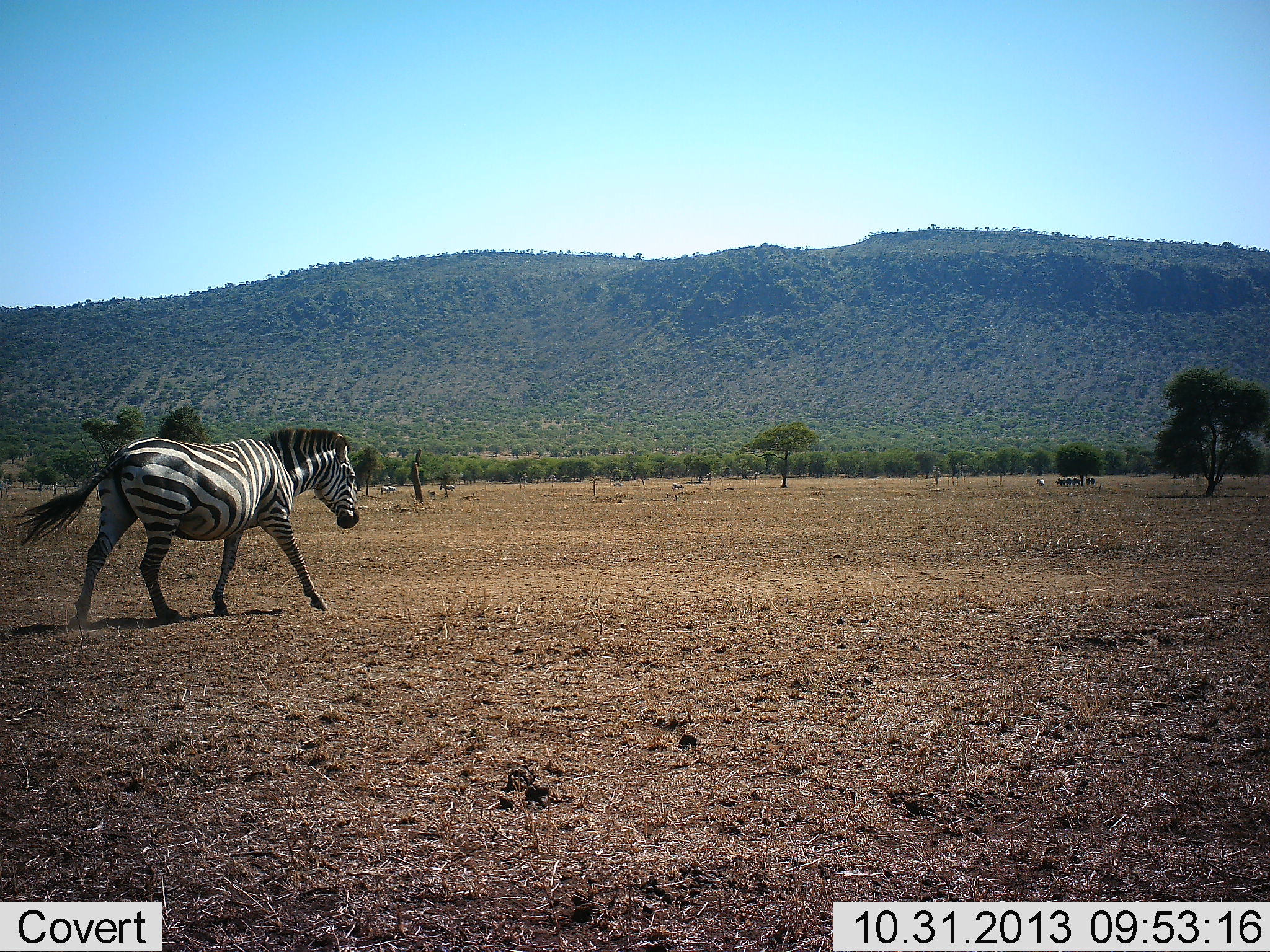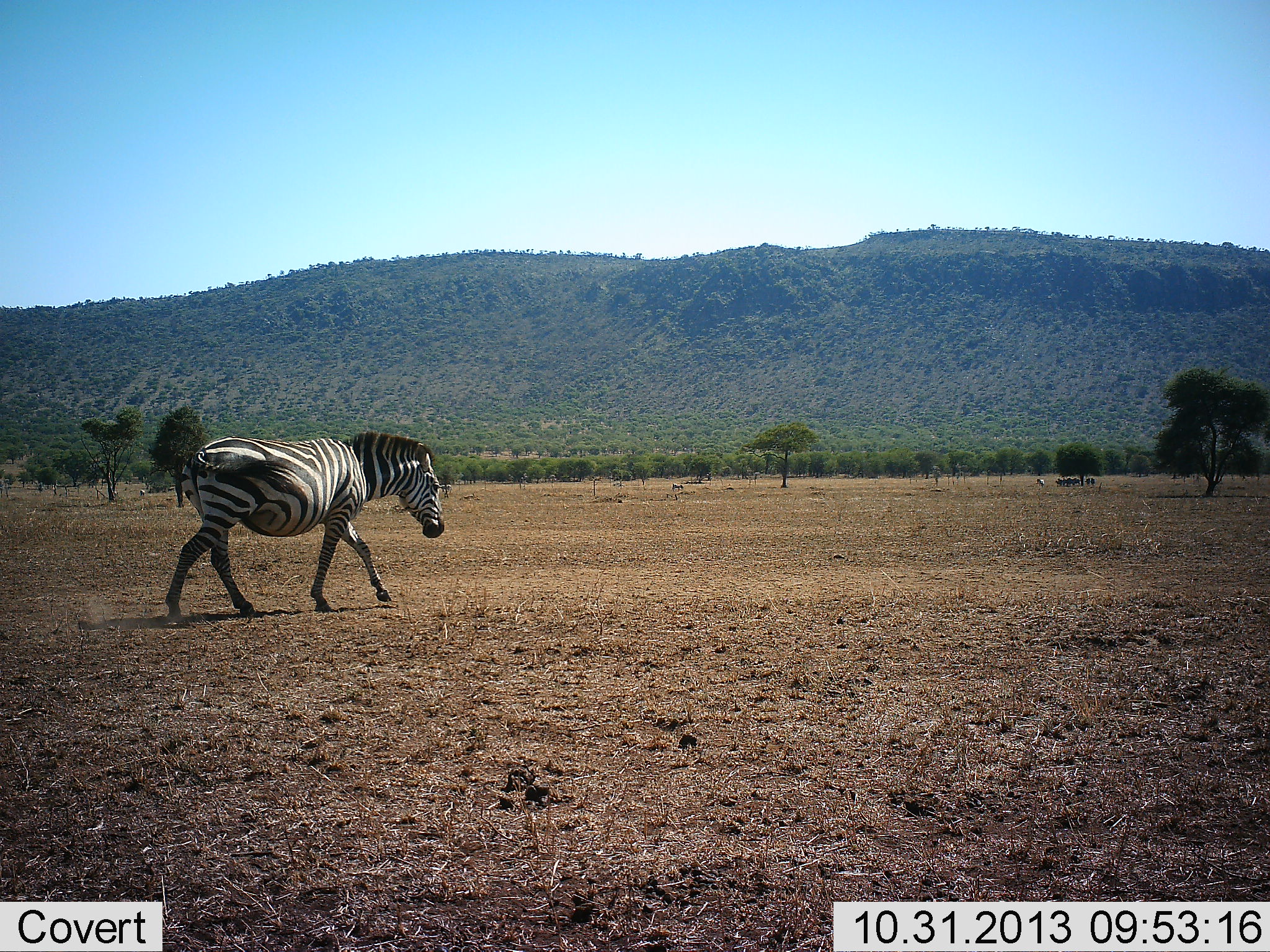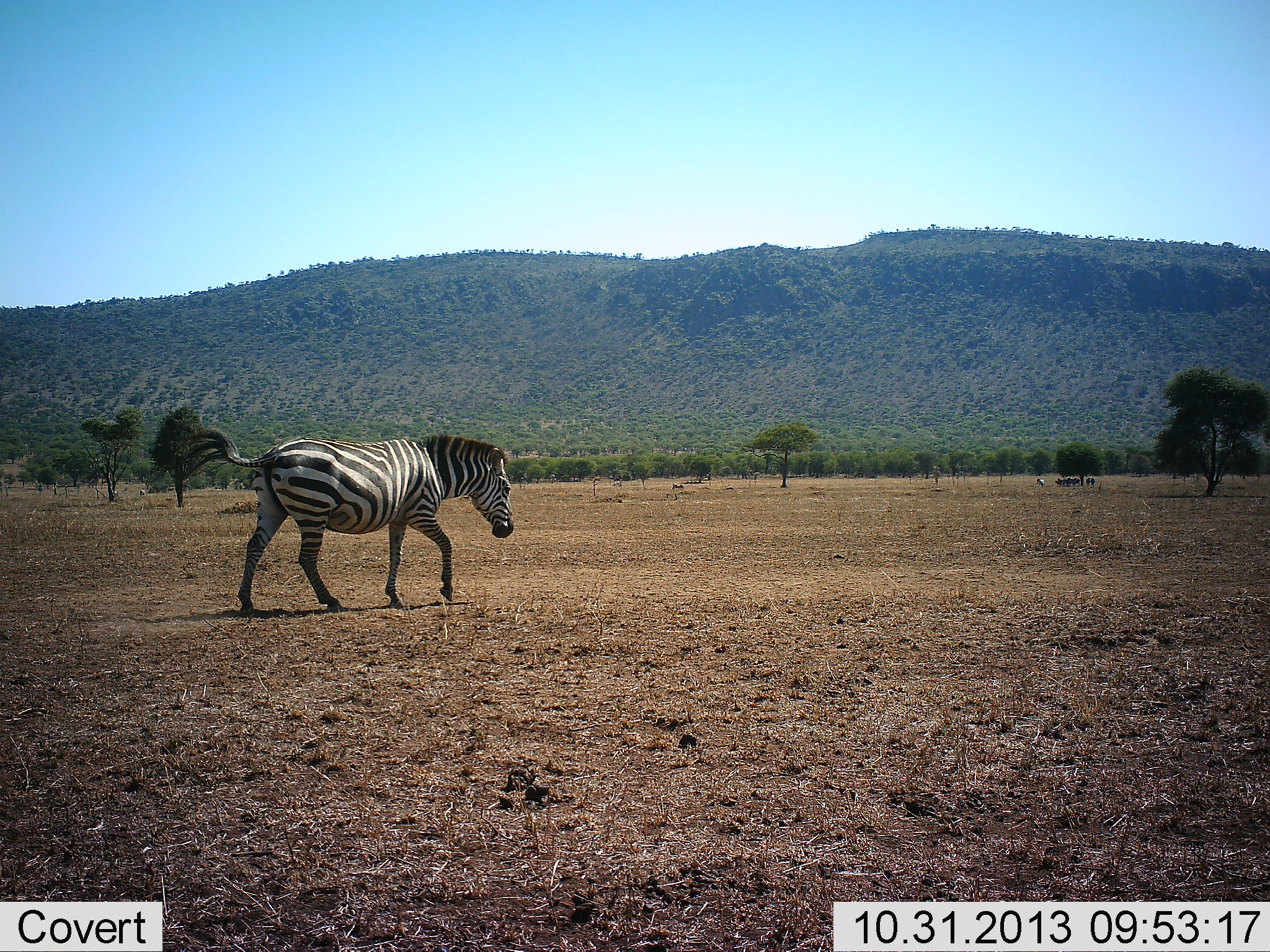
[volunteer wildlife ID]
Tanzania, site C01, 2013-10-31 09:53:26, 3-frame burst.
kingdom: Animalia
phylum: Chordata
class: Mammalia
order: Perissodactyla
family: Equidae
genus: Equus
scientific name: Equus quagga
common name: plains zebra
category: zebra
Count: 1.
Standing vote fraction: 0%.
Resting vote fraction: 0%.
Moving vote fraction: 100%.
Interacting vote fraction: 0%.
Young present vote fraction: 0%.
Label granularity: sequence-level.